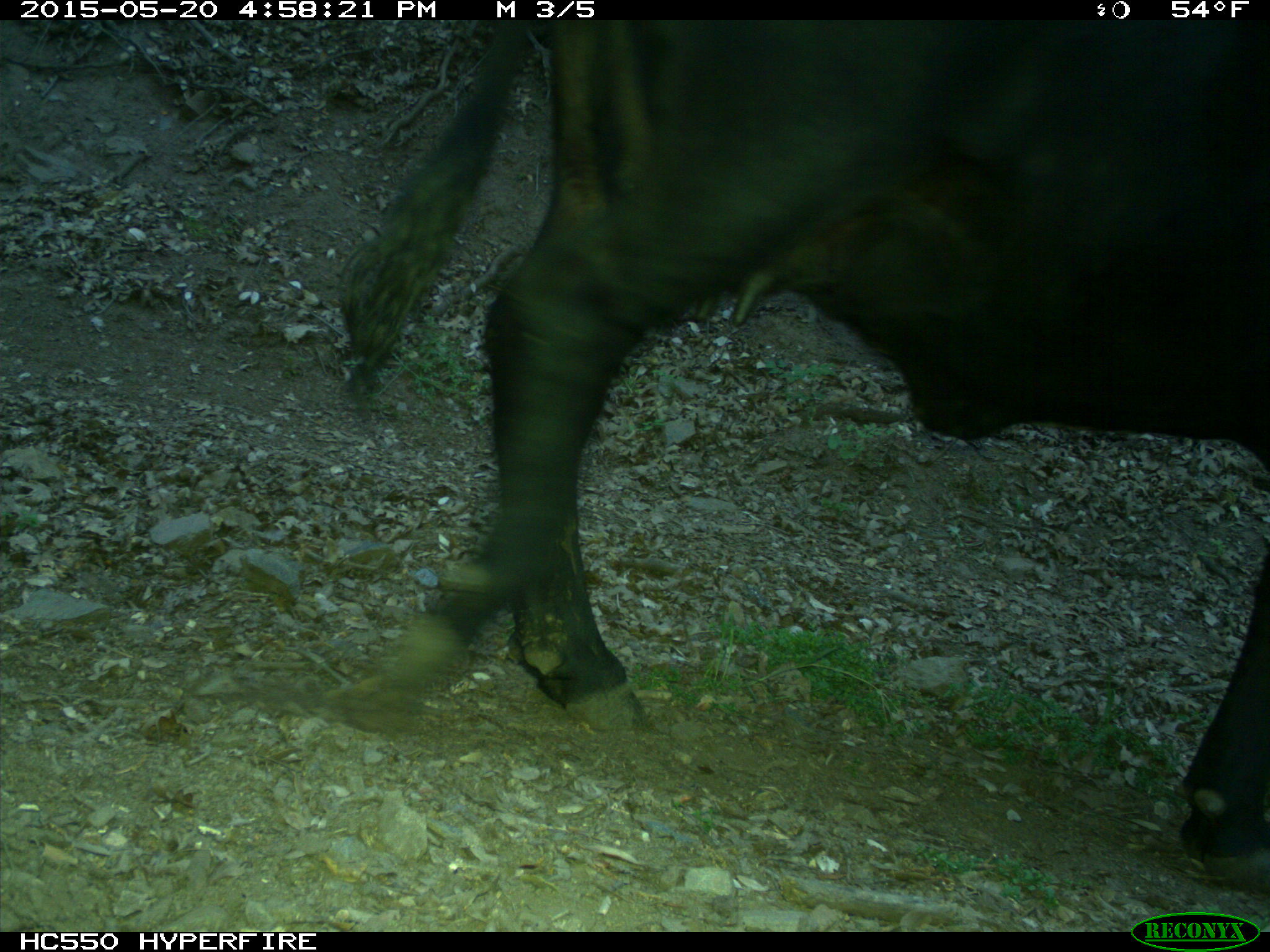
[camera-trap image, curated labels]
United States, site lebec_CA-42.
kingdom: Animalia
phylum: Chordata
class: Mammalia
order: Artiodactyla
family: Bovidae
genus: Bos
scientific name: Bos taurus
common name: domestic cow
Bos taurus (domestic cow).